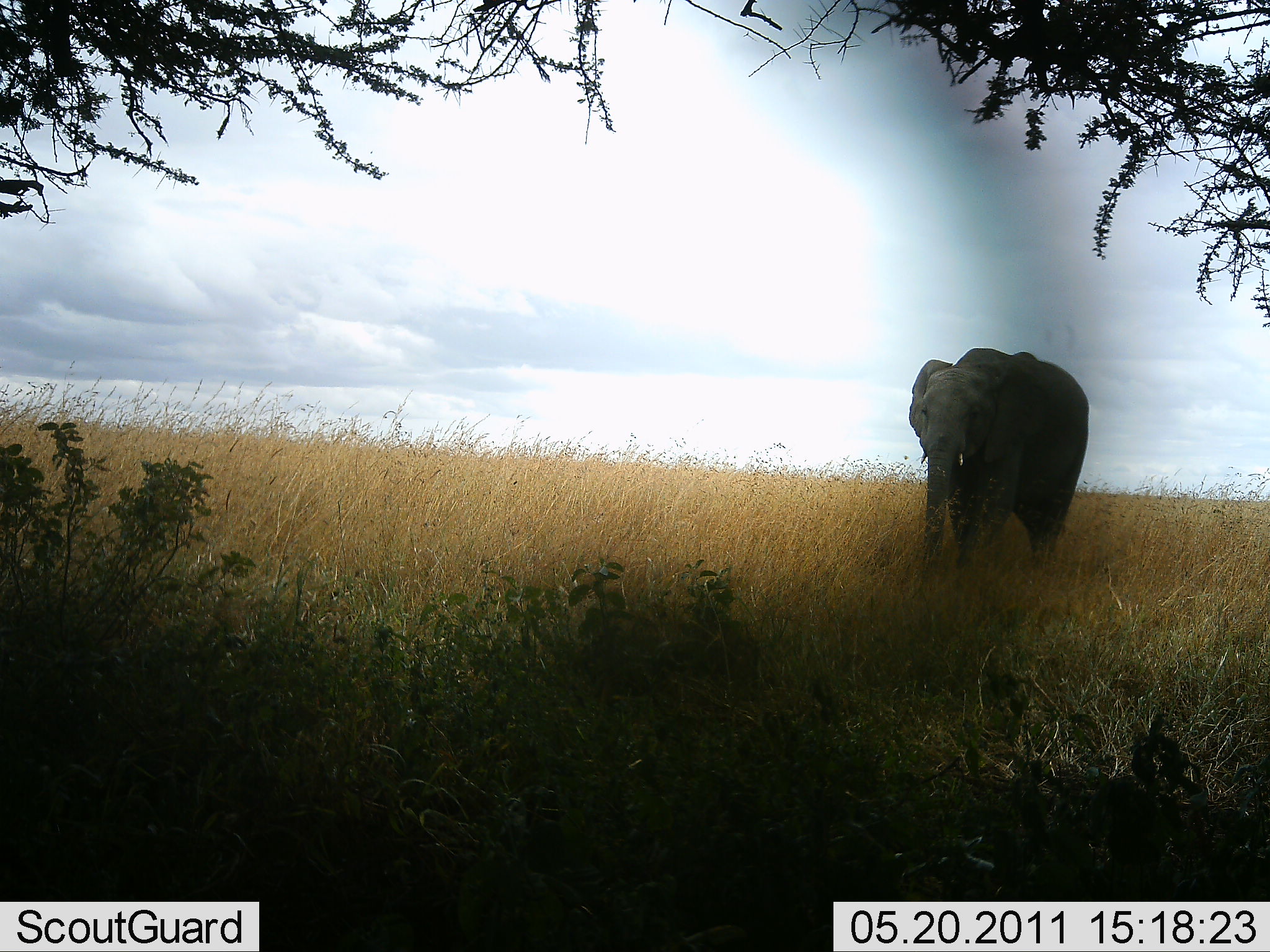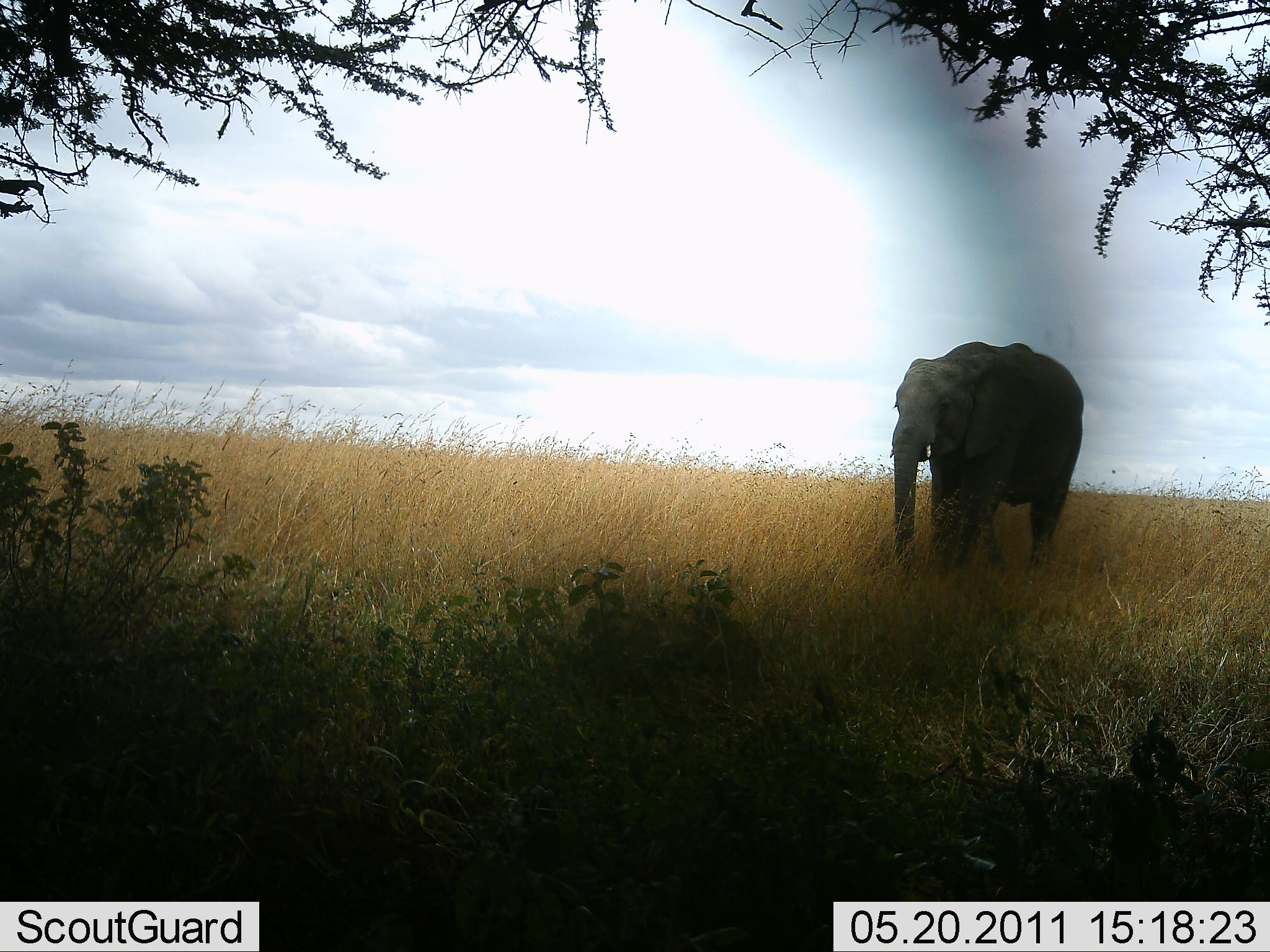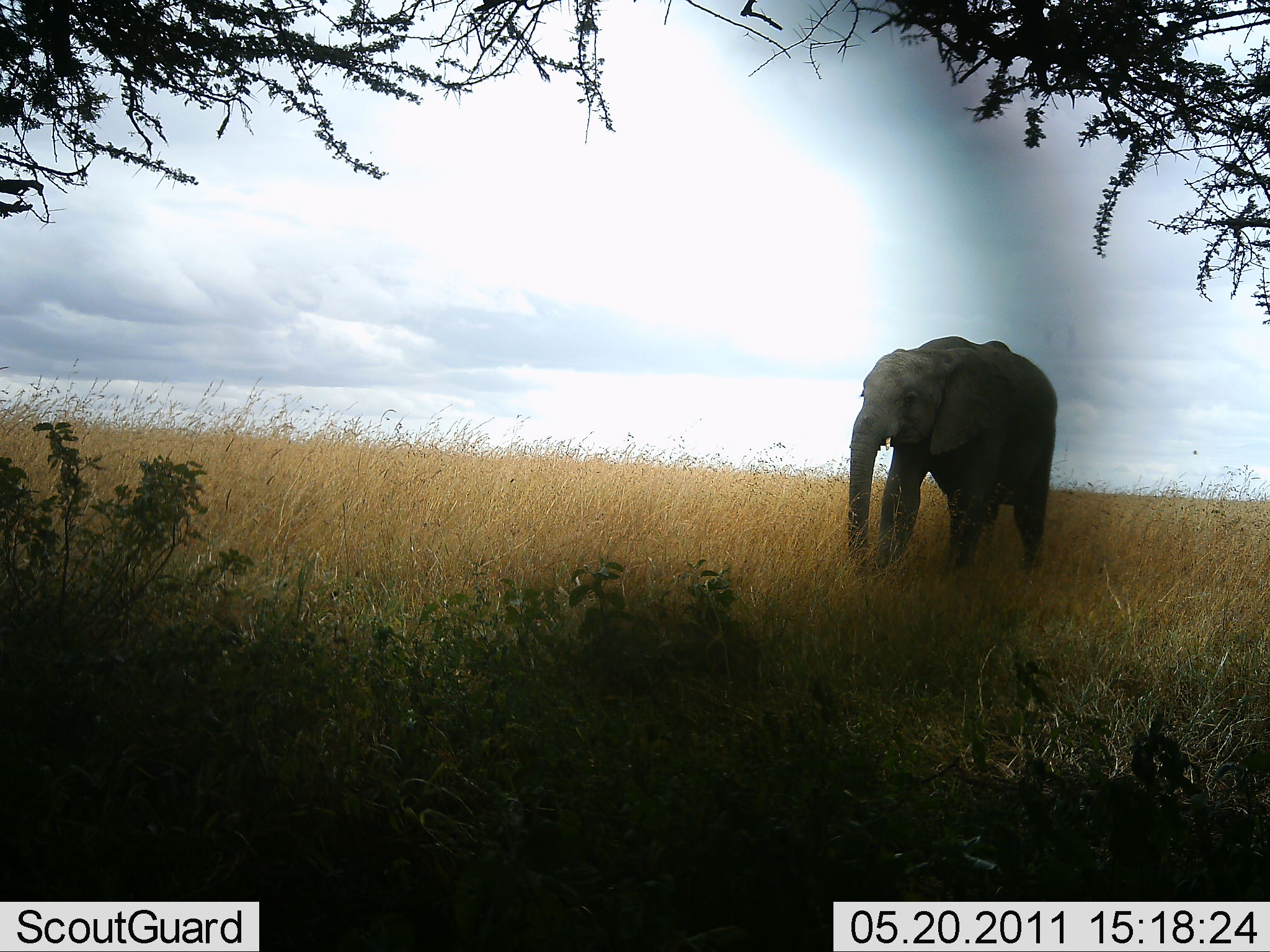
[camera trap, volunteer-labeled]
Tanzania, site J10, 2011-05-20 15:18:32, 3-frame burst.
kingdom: Animalia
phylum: Chordata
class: Mammalia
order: Proboscidea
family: Elephantidae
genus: Loxodonta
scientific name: Loxodonta africana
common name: african bush elephant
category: elephant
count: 1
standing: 8%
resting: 0%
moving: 92%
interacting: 0%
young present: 8%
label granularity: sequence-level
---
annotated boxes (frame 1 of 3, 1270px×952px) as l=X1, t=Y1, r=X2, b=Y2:
animal: l=907, t=348, r=1090, b=587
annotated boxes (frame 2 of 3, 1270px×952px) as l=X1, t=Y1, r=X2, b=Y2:
animal: l=889, t=340, r=1085, b=584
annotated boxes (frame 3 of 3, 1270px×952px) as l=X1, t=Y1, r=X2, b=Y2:
animal: l=847, t=335, r=1059, b=586